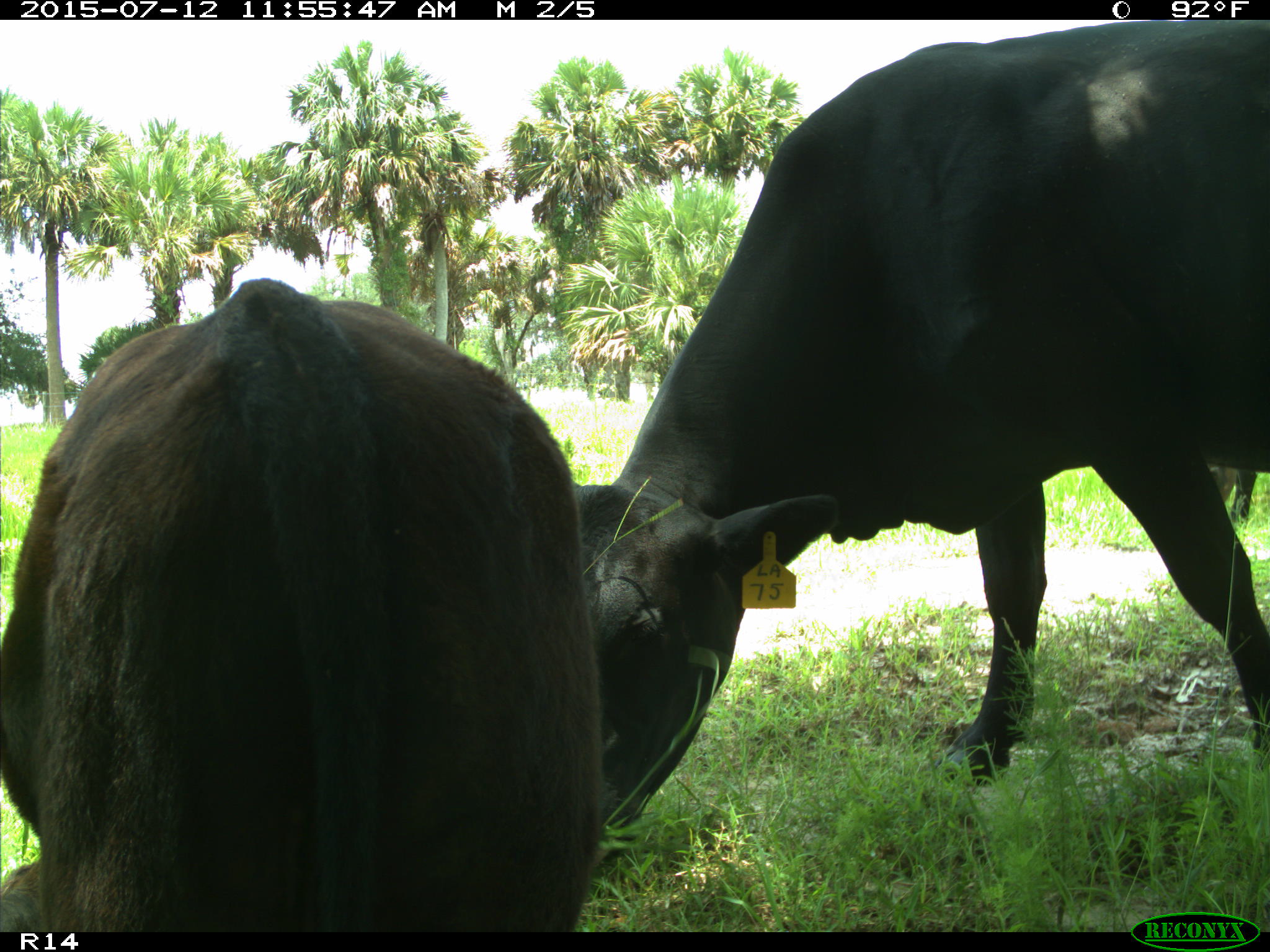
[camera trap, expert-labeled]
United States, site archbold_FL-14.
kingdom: Animalia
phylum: Chordata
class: Mammalia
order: Artiodactyla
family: Bovidae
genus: Bos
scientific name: Bos taurus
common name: domestic cow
Bos taurus (domestic cow).